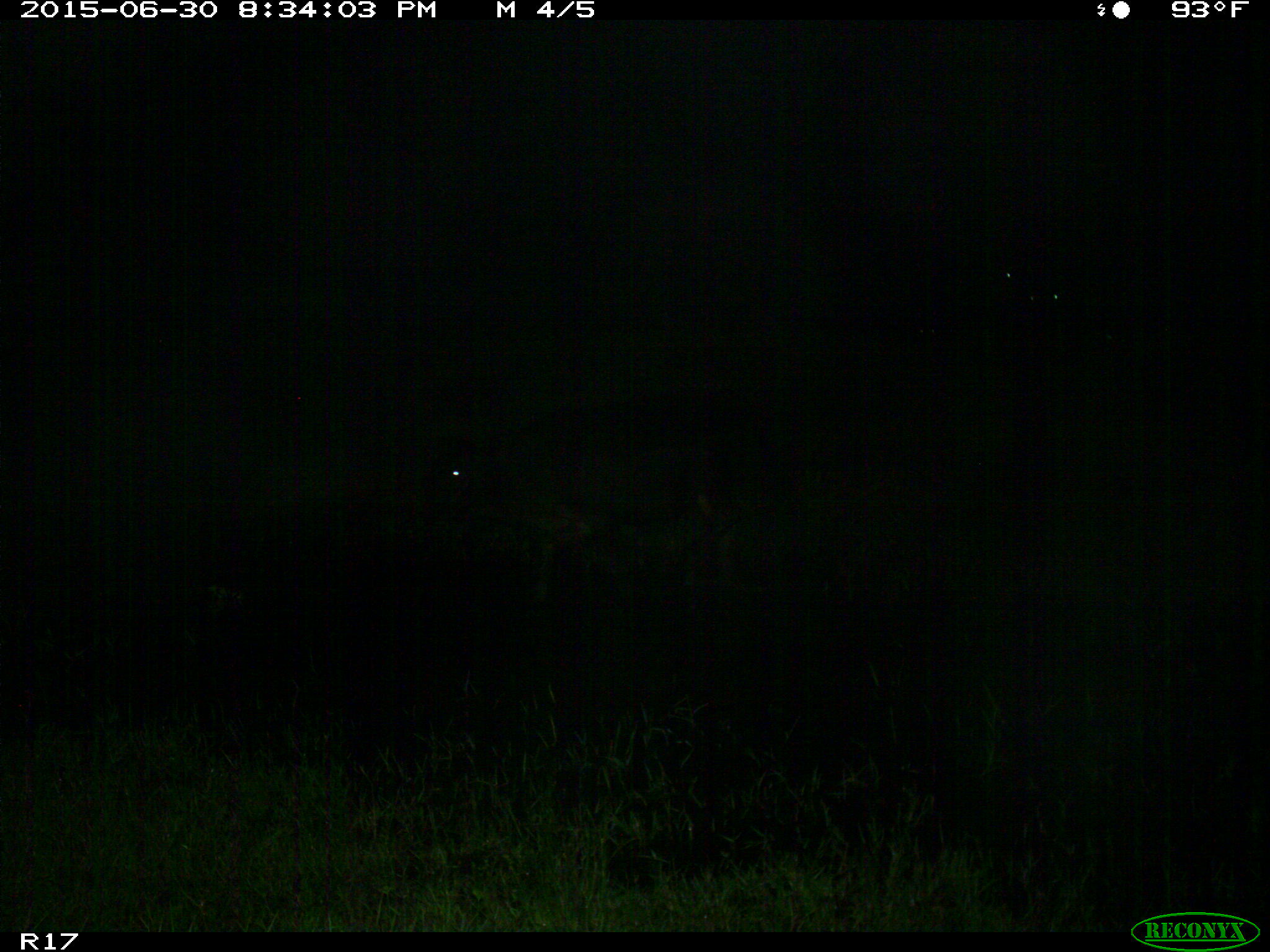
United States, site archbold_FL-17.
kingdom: Animalia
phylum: Chordata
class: Mammalia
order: Artiodactyla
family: Bovidae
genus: Bos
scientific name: Bos taurus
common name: domestic cow